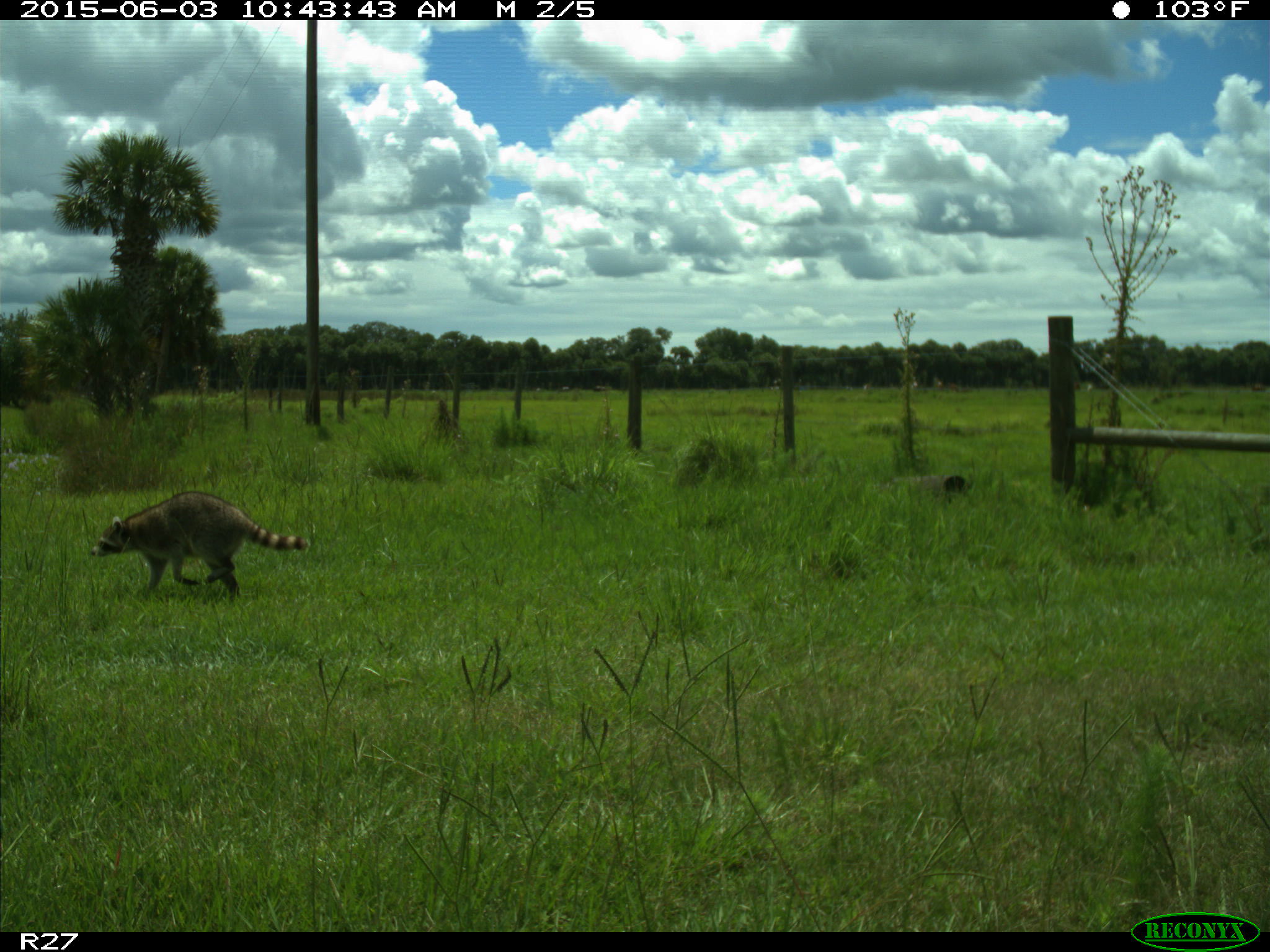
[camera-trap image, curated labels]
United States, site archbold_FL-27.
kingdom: Animalia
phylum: Chordata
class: Mammalia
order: Carnivora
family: Procyonidae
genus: Procyon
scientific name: Procyon lotor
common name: common raccoon